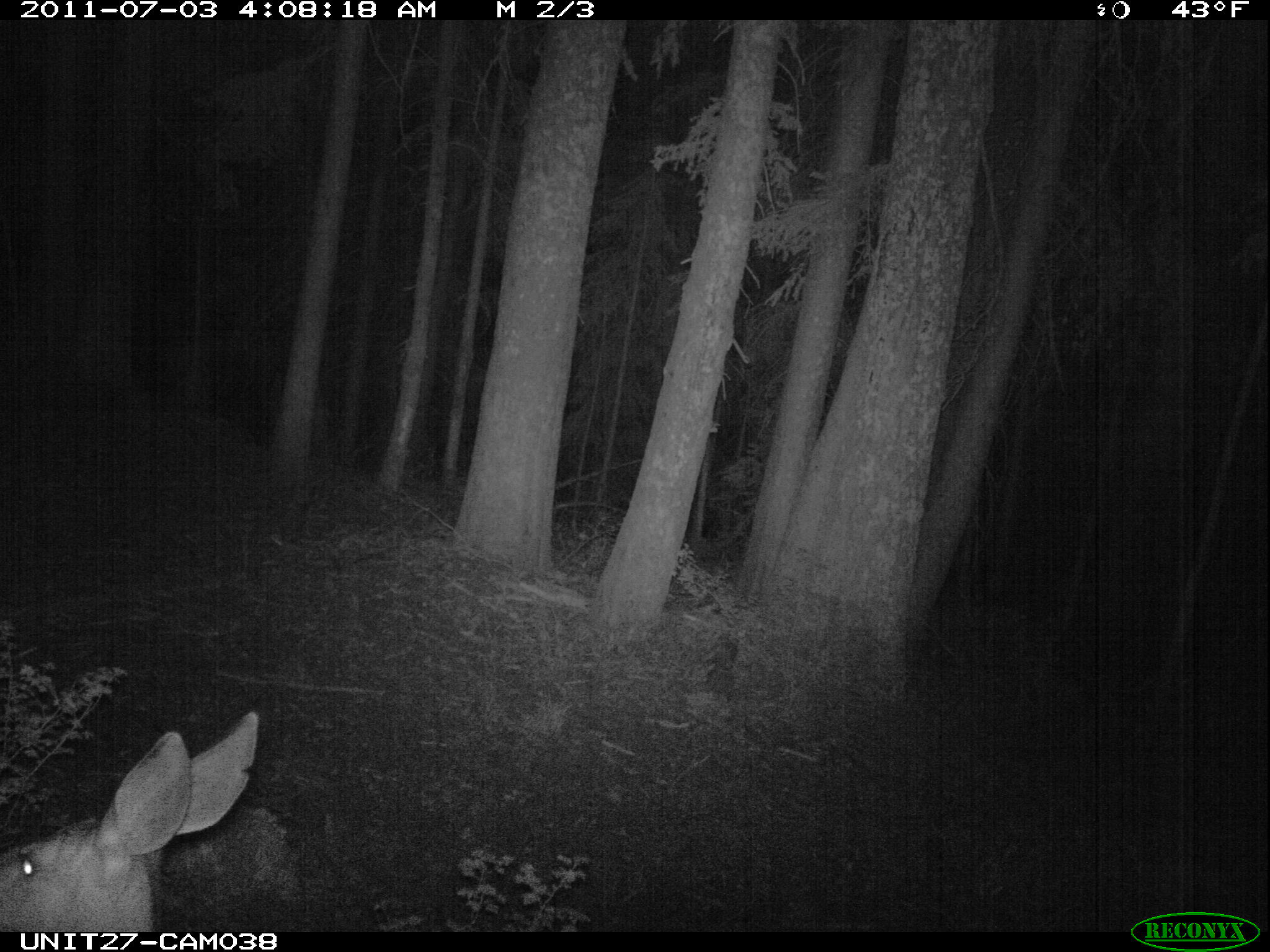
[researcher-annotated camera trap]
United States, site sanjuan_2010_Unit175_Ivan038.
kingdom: Animalia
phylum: Chordata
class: Mammalia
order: Artiodactyla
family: Cervidae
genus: Odocoileus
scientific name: Odocoileus hemionus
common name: mule deer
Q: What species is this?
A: Odocoileus hemionus (mule deer).